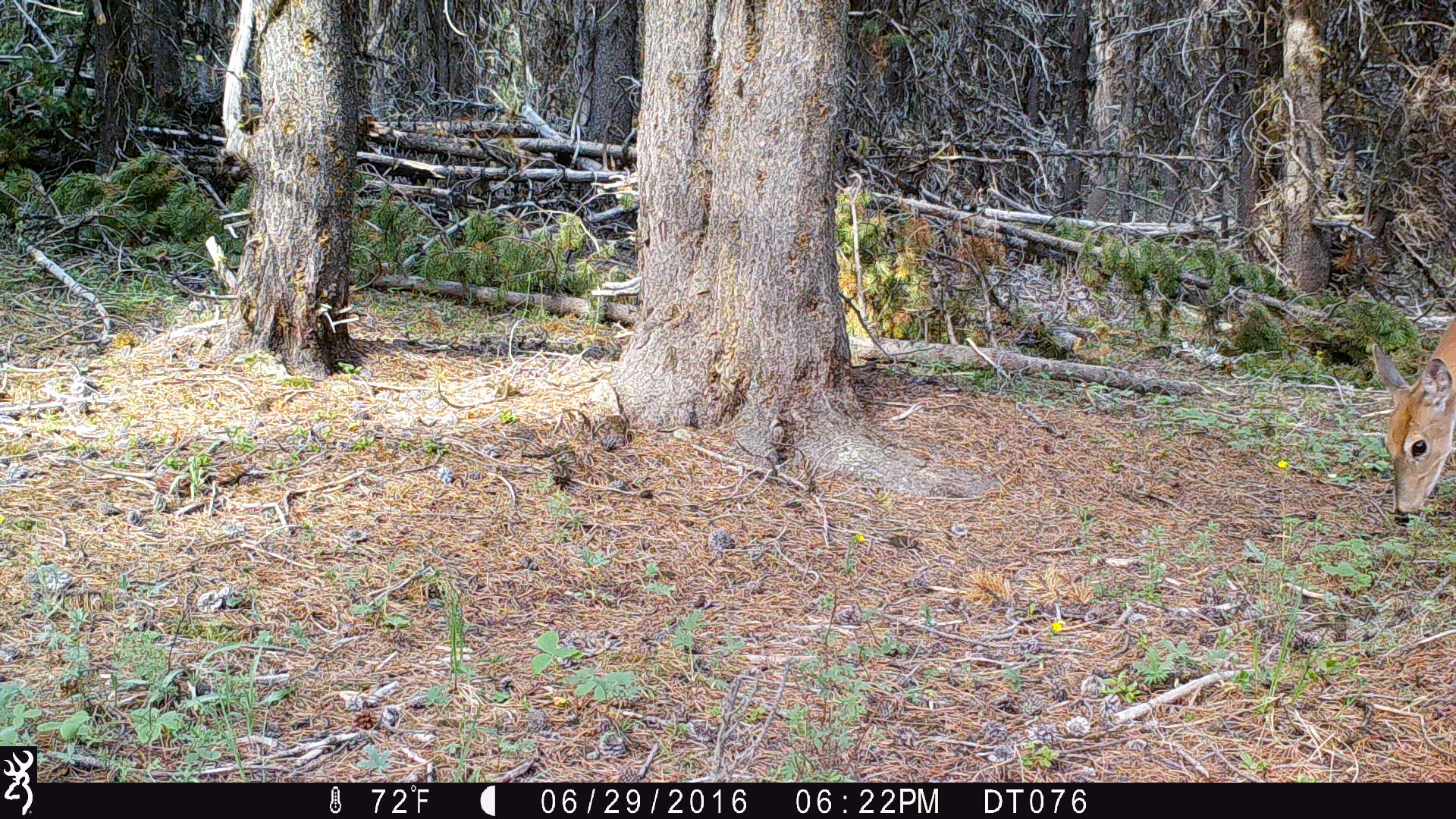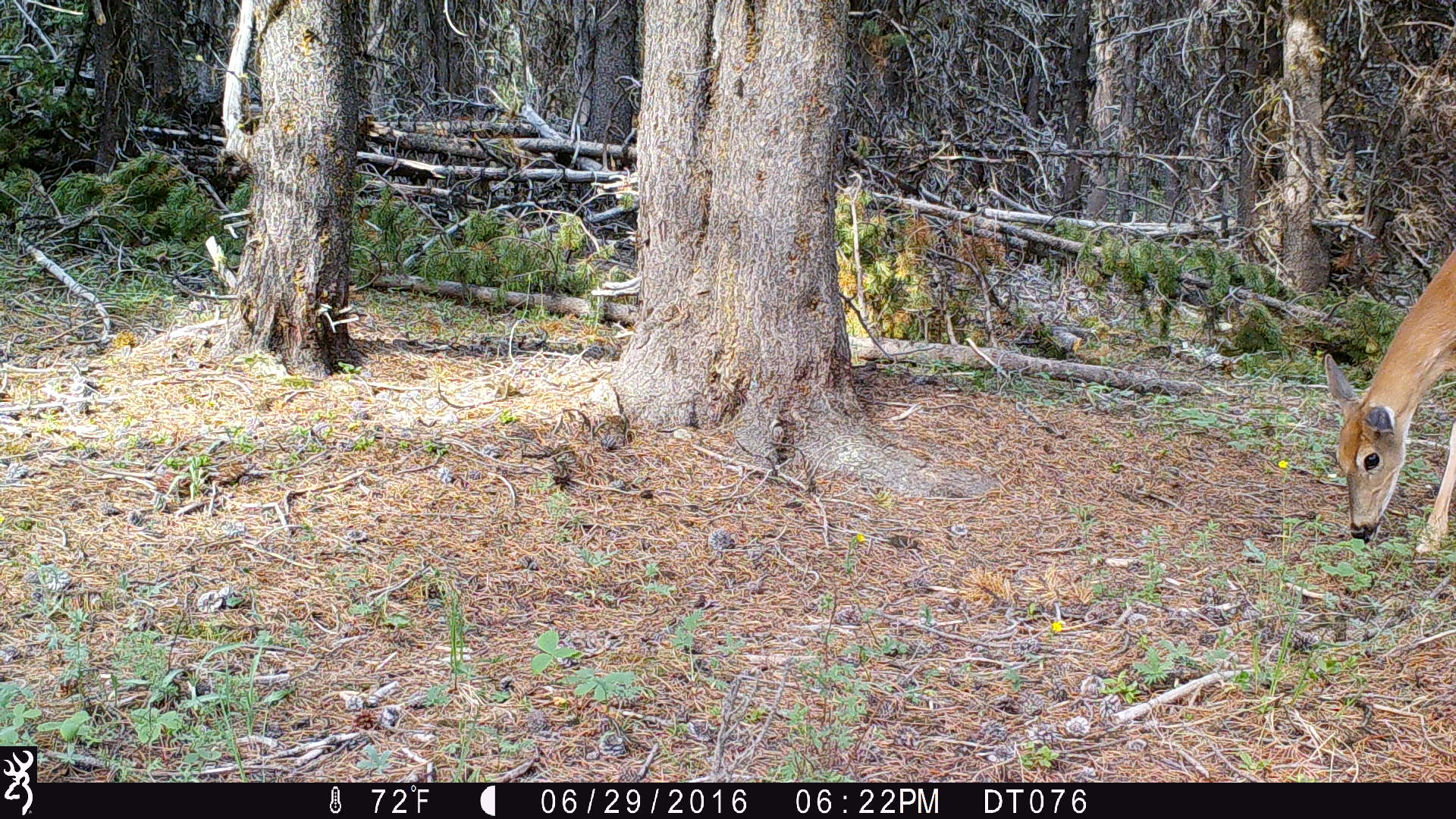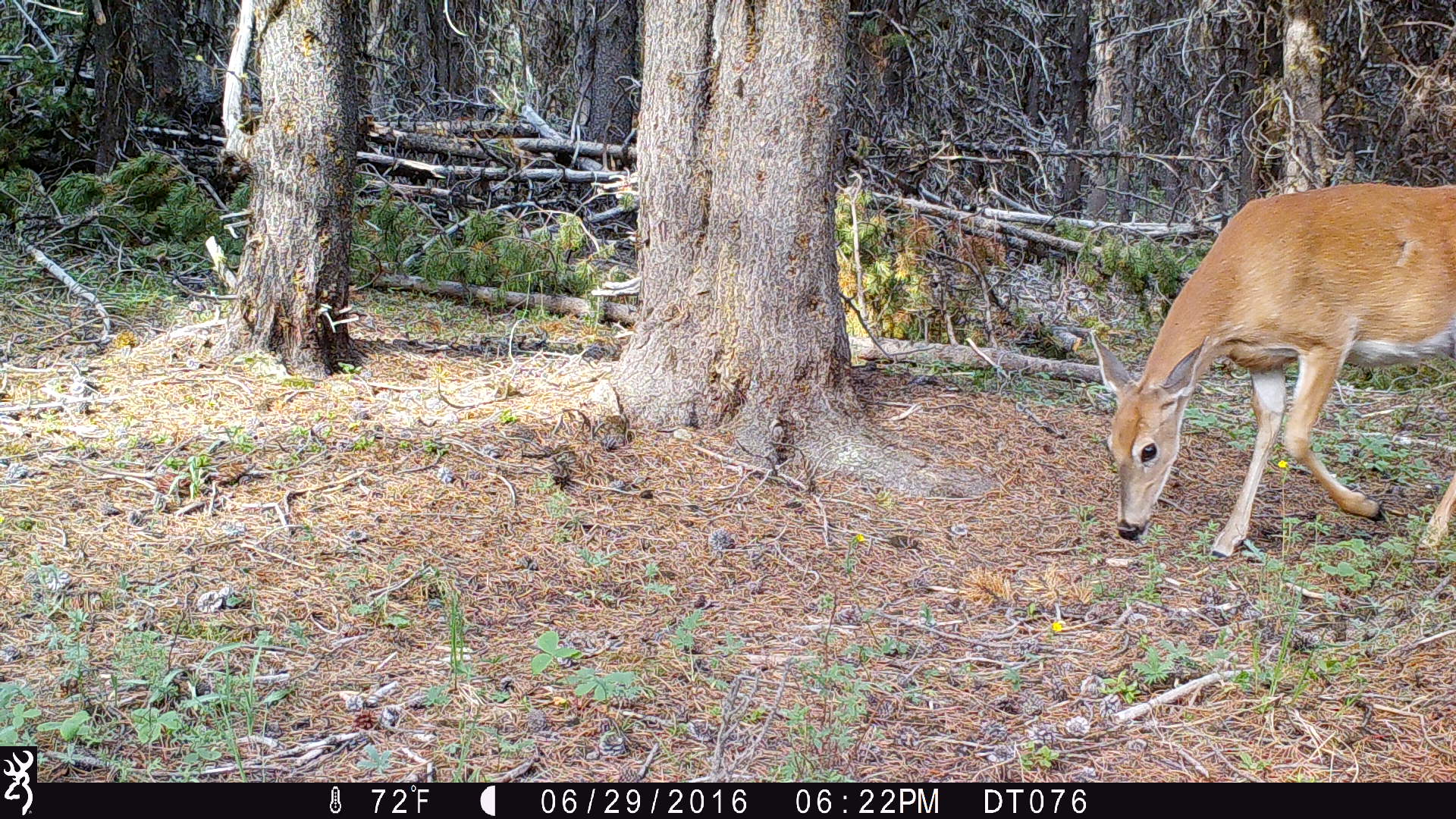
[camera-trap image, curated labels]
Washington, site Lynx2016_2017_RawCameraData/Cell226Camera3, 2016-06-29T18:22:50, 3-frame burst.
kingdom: Animalia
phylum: Chordata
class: Mammalia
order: Artiodactyla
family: Cervidae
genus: Odocoileus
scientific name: Odocoileus virginianus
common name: white-tailed deer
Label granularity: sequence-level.